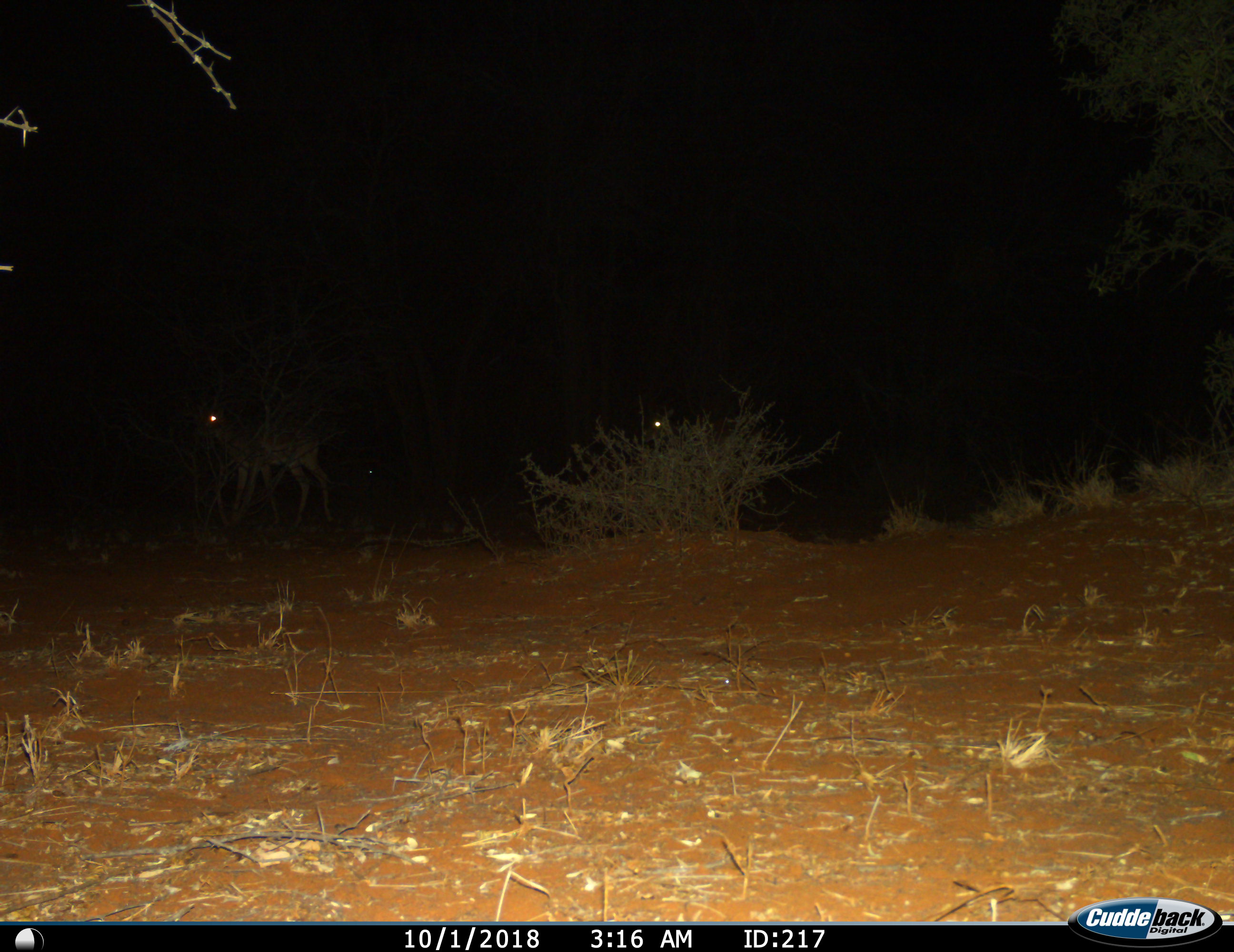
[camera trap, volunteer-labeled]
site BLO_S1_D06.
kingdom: Animalia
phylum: Chordata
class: Mammalia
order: Artiodactyla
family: Bovidae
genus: Aepyceros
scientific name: Aepyceros melampus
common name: impala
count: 2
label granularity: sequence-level